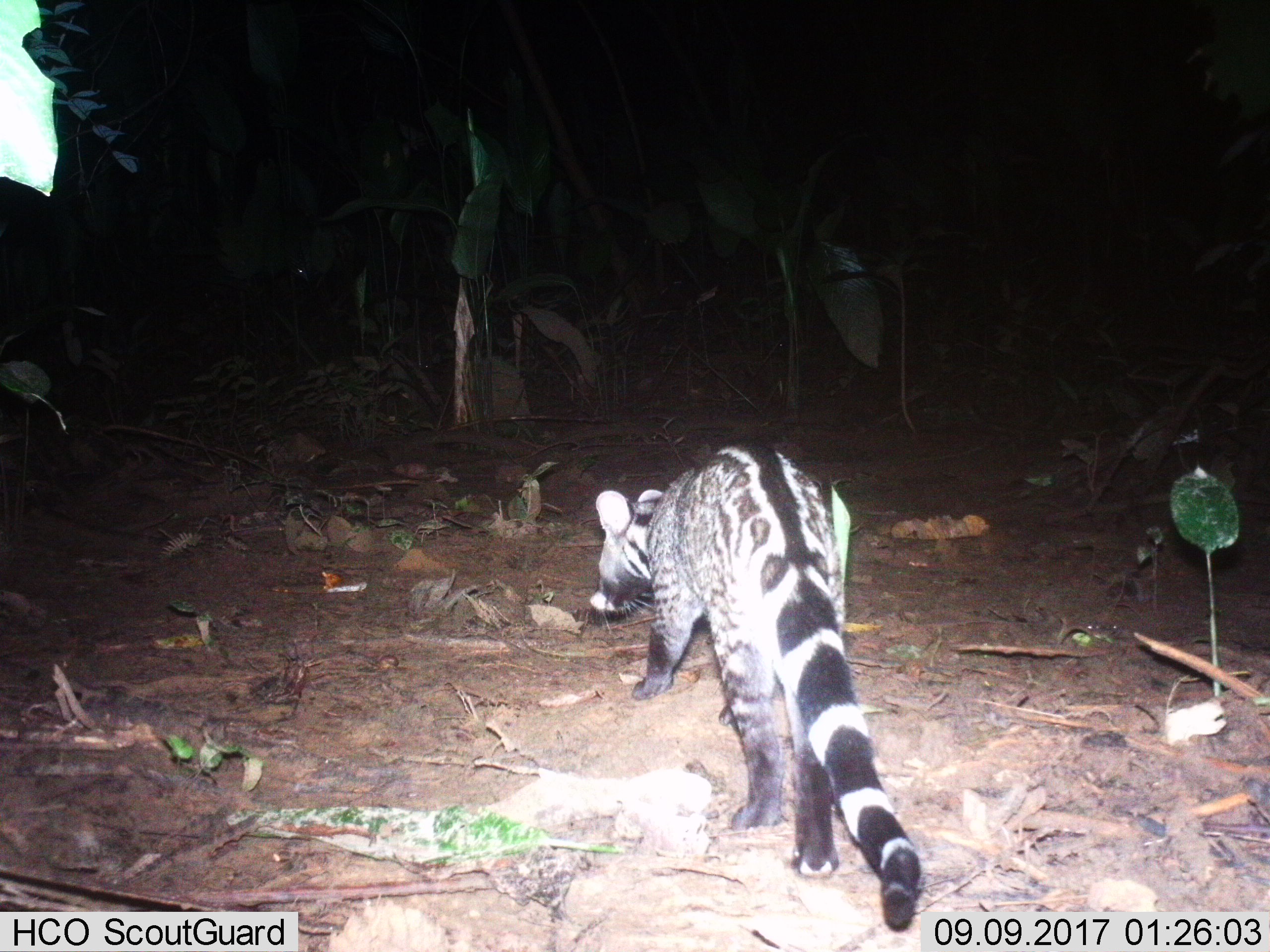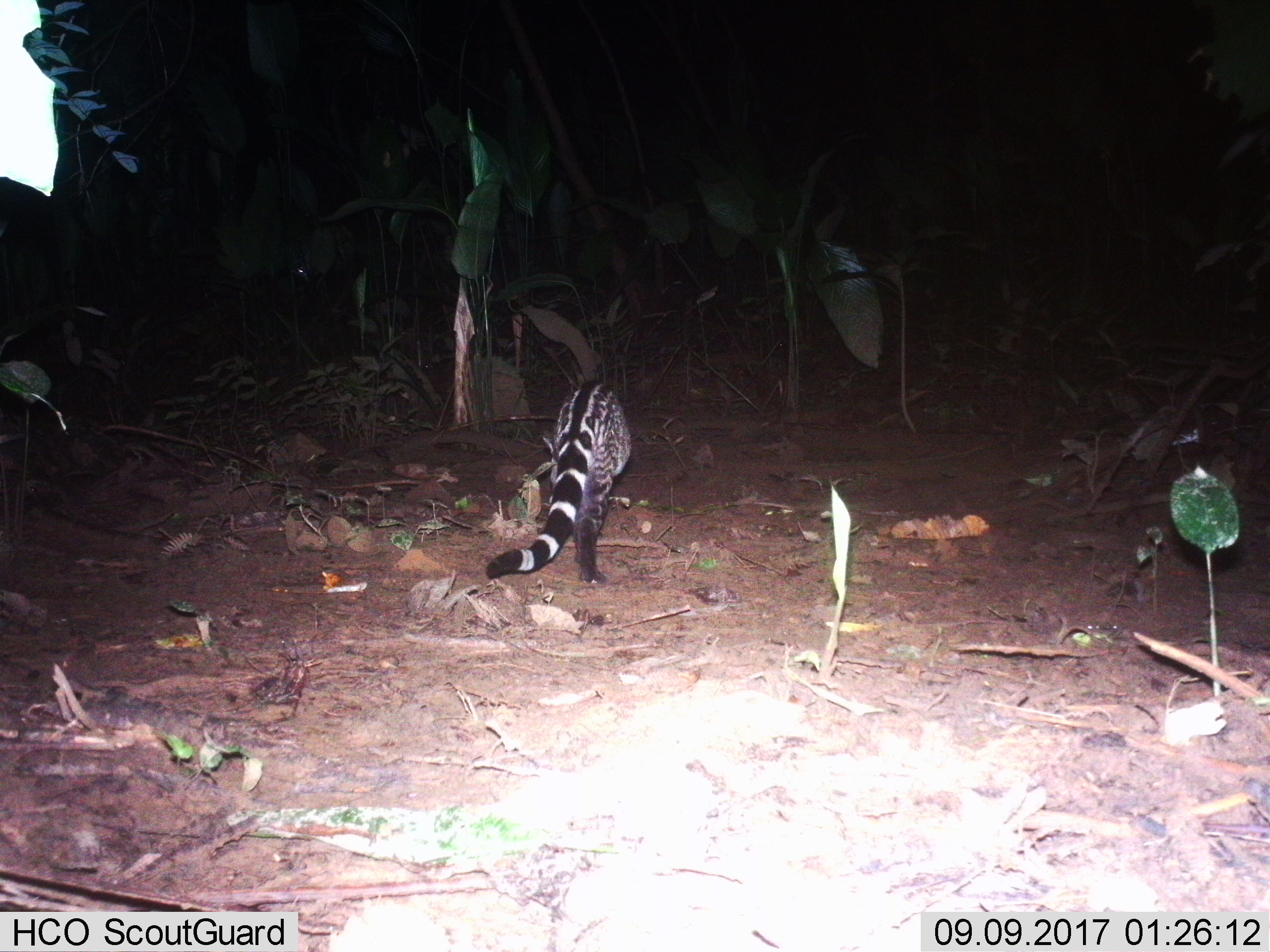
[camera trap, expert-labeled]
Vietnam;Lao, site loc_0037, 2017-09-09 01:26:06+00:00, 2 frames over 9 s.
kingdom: Animalia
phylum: Chordata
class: Mammalia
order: Carnivora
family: Viverridae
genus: Viverra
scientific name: Viverra zibetha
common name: large indian civet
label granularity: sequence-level